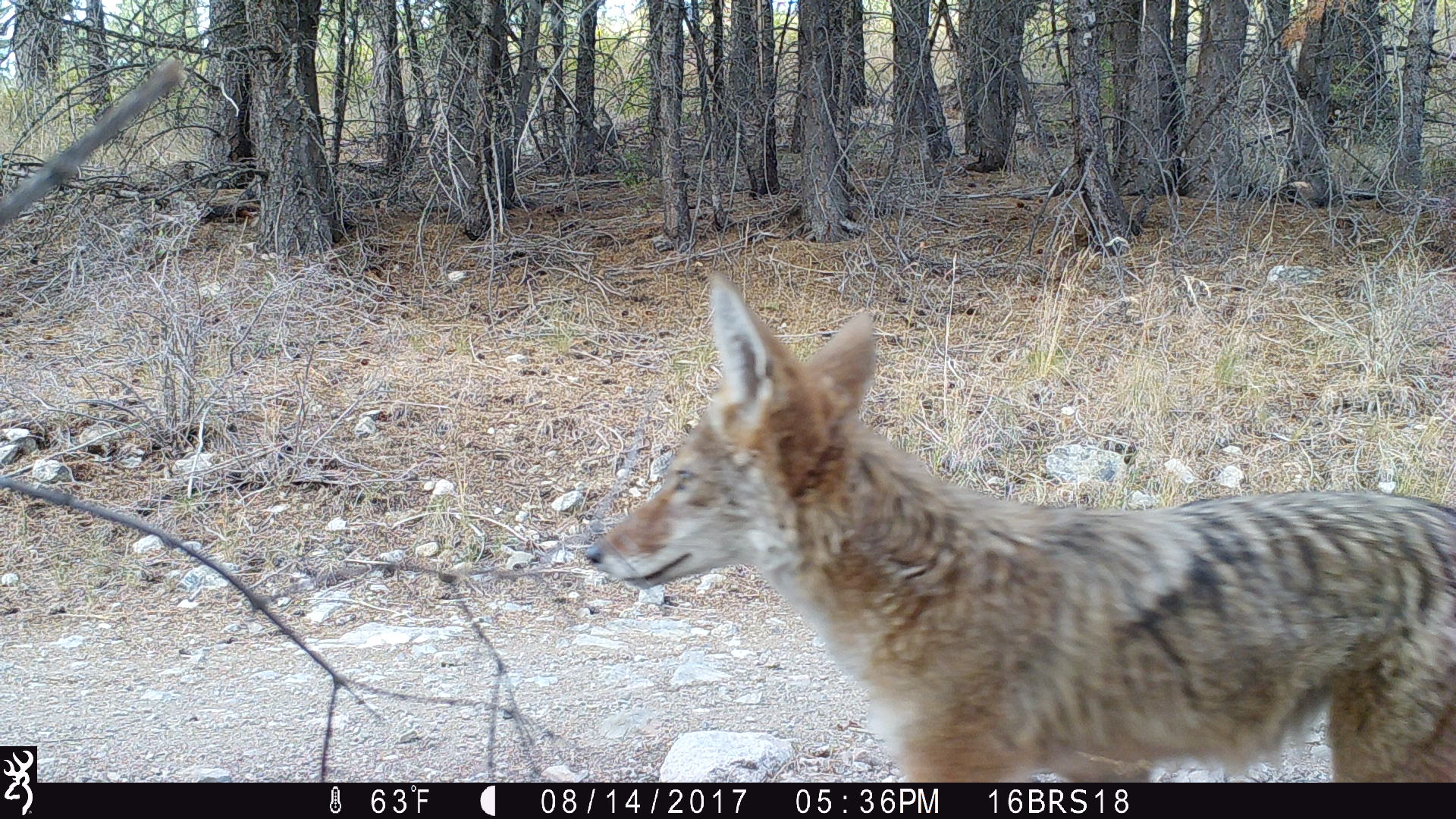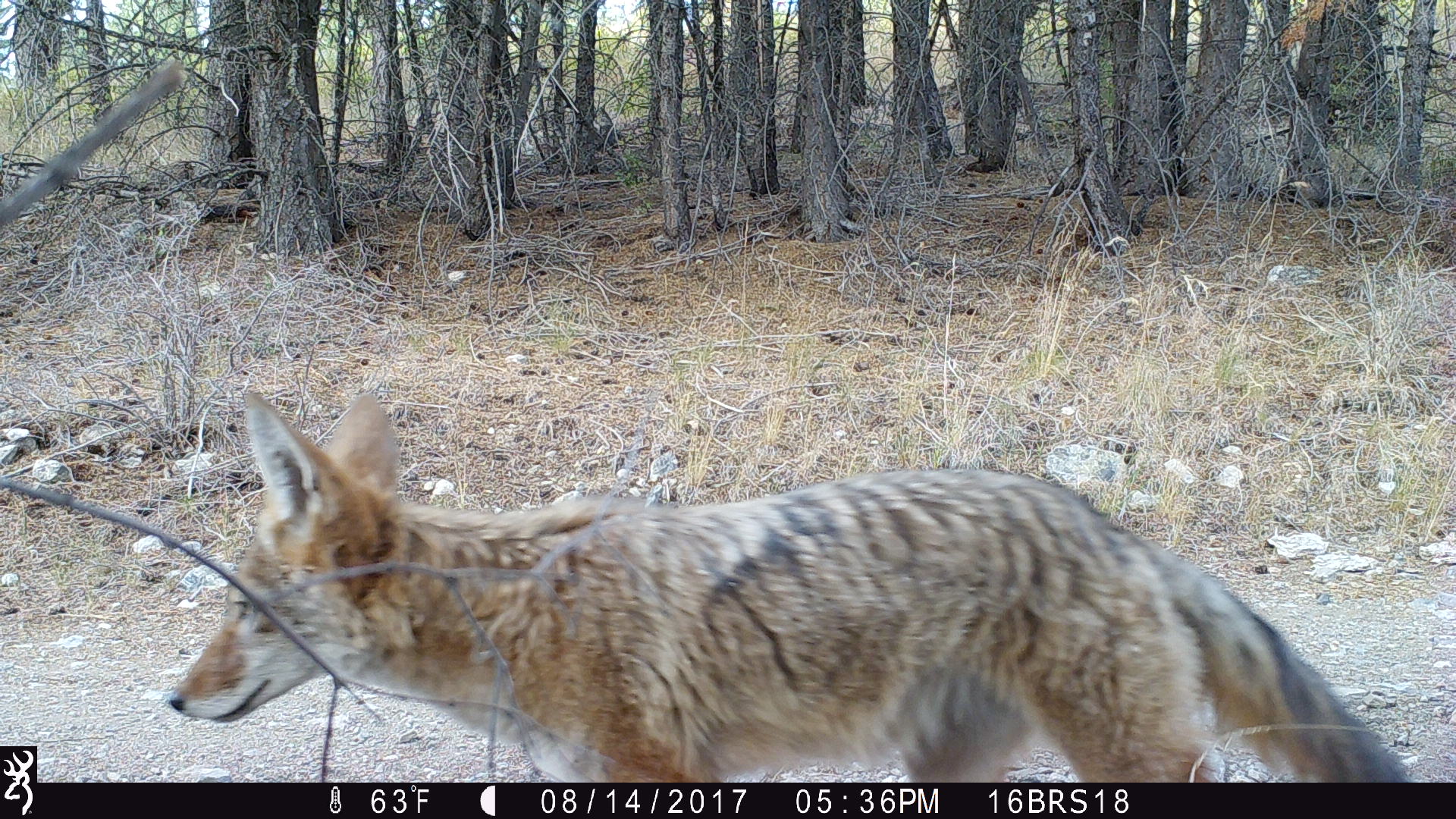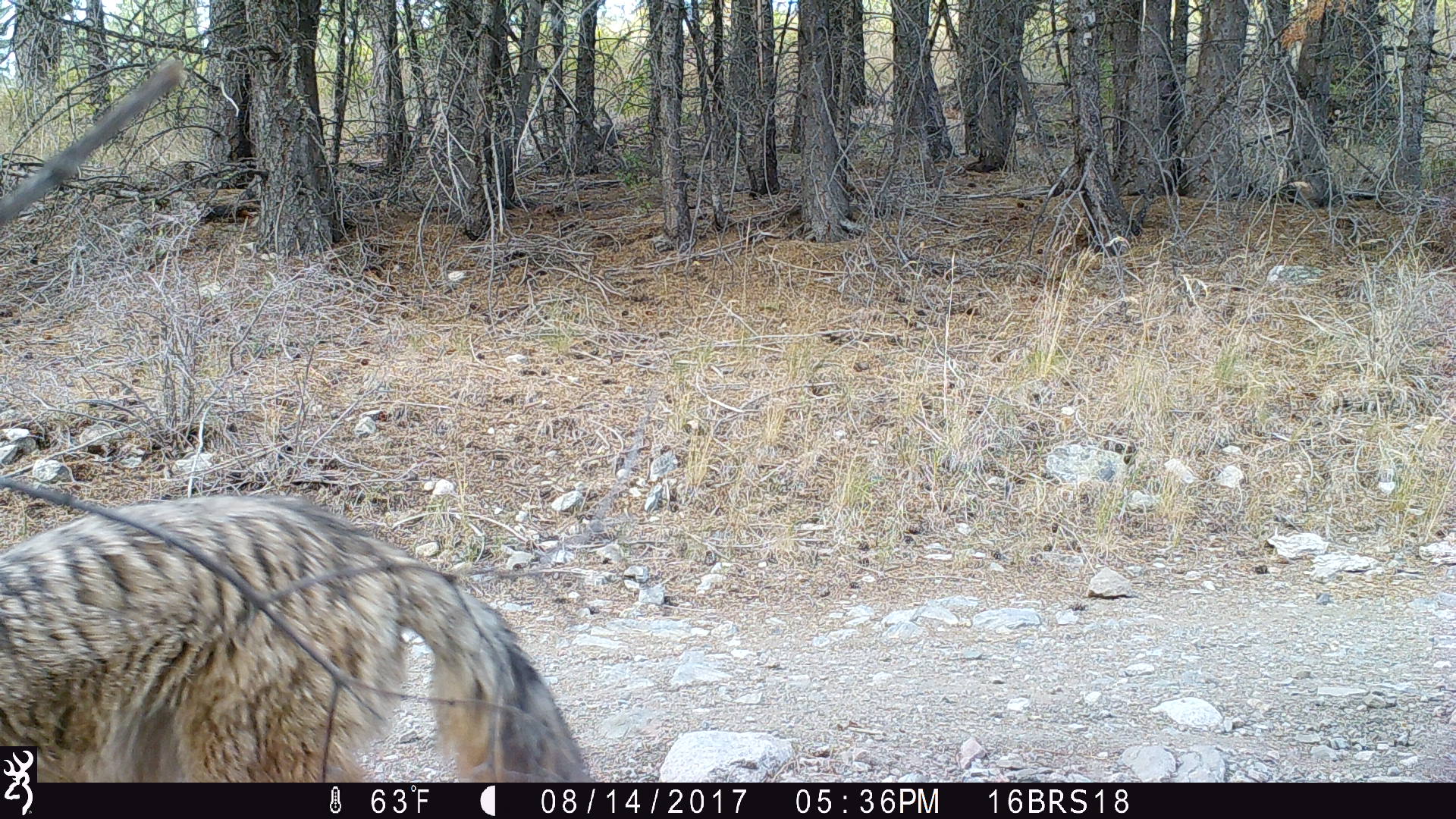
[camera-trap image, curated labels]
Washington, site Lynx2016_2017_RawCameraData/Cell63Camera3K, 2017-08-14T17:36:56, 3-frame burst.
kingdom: Animalia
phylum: Chordata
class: Mammalia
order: Carnivora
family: Canidae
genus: Canis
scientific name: Canis latrans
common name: coyote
Canis latrans (coyote). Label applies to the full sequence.